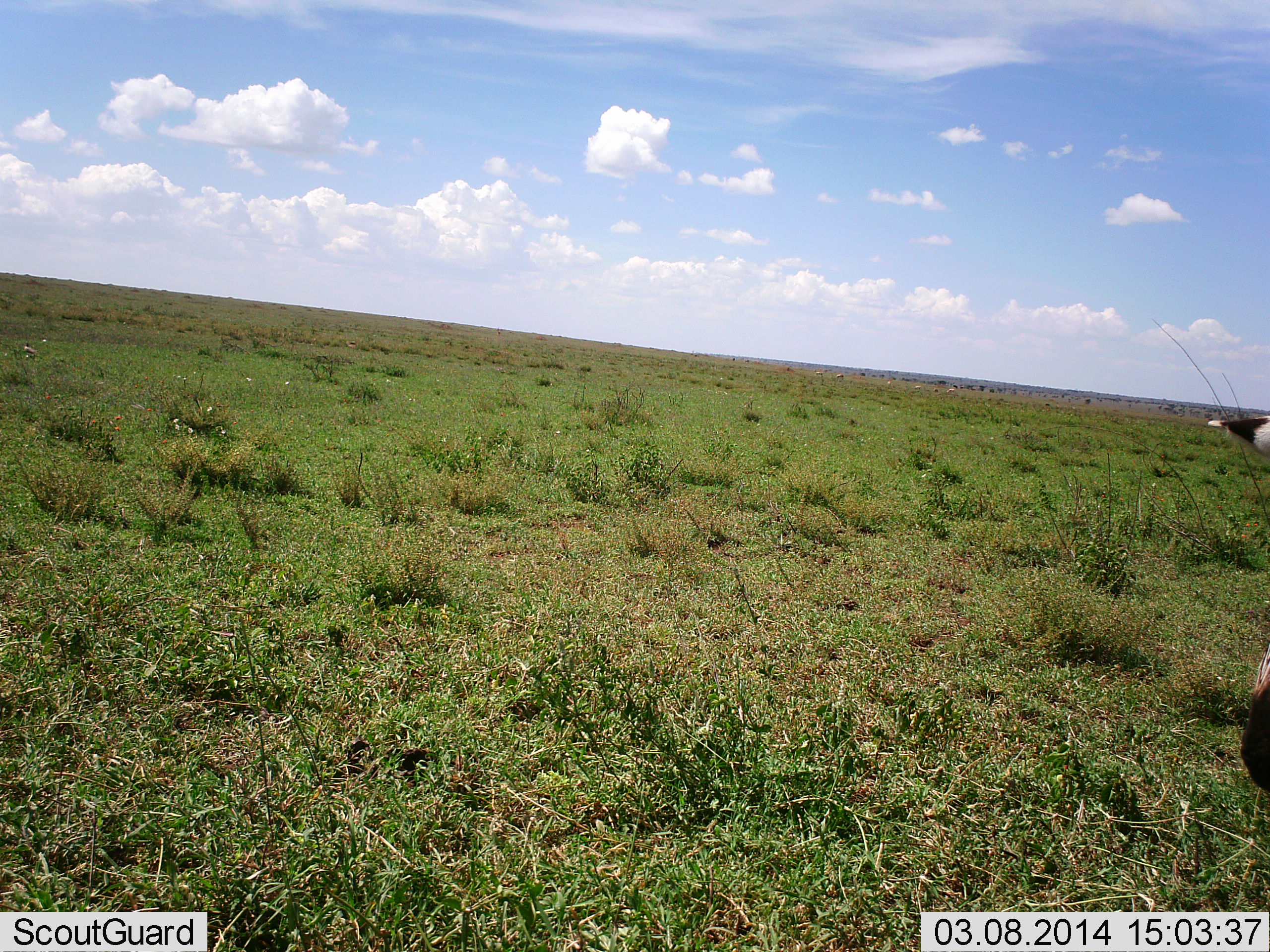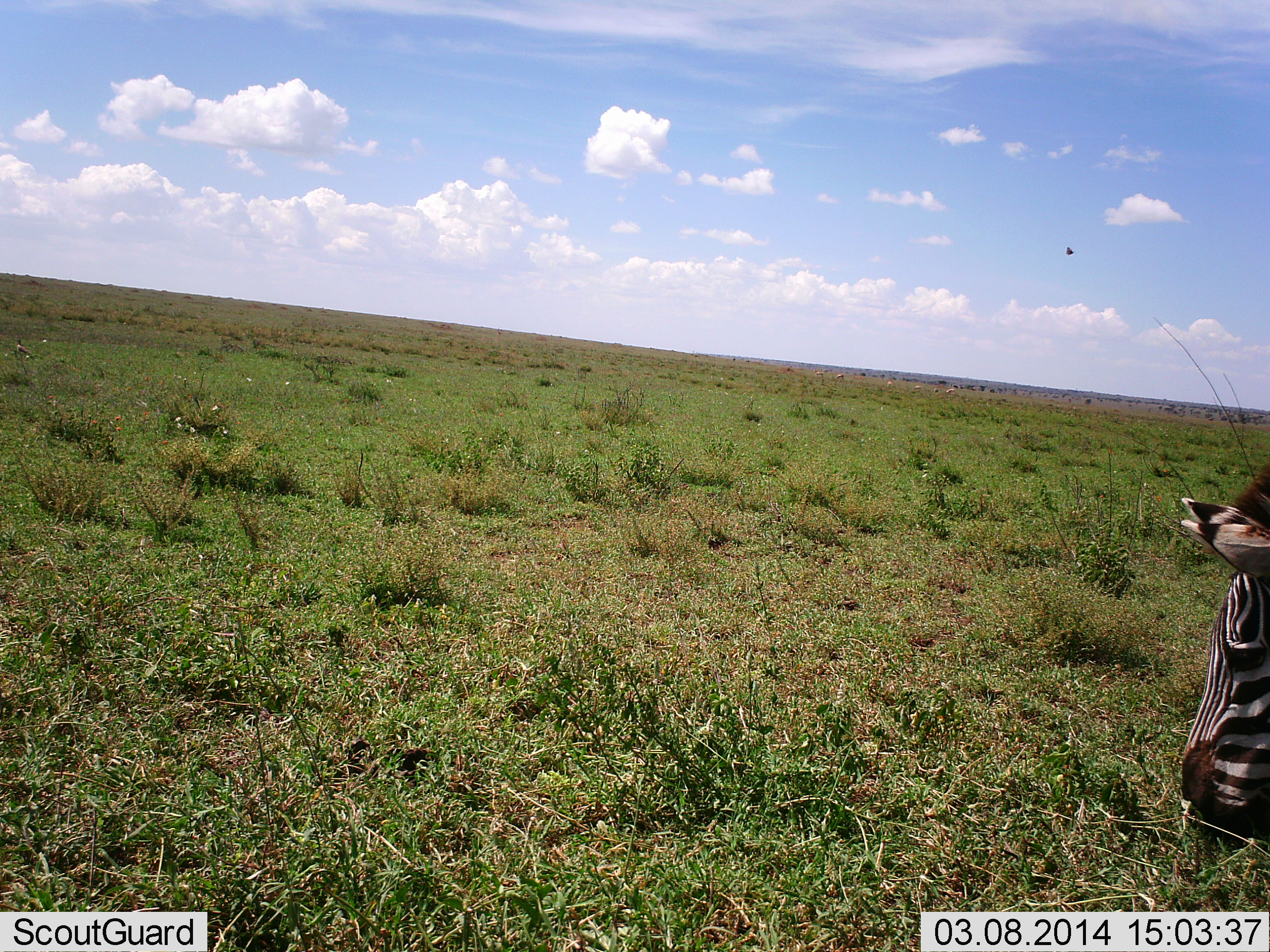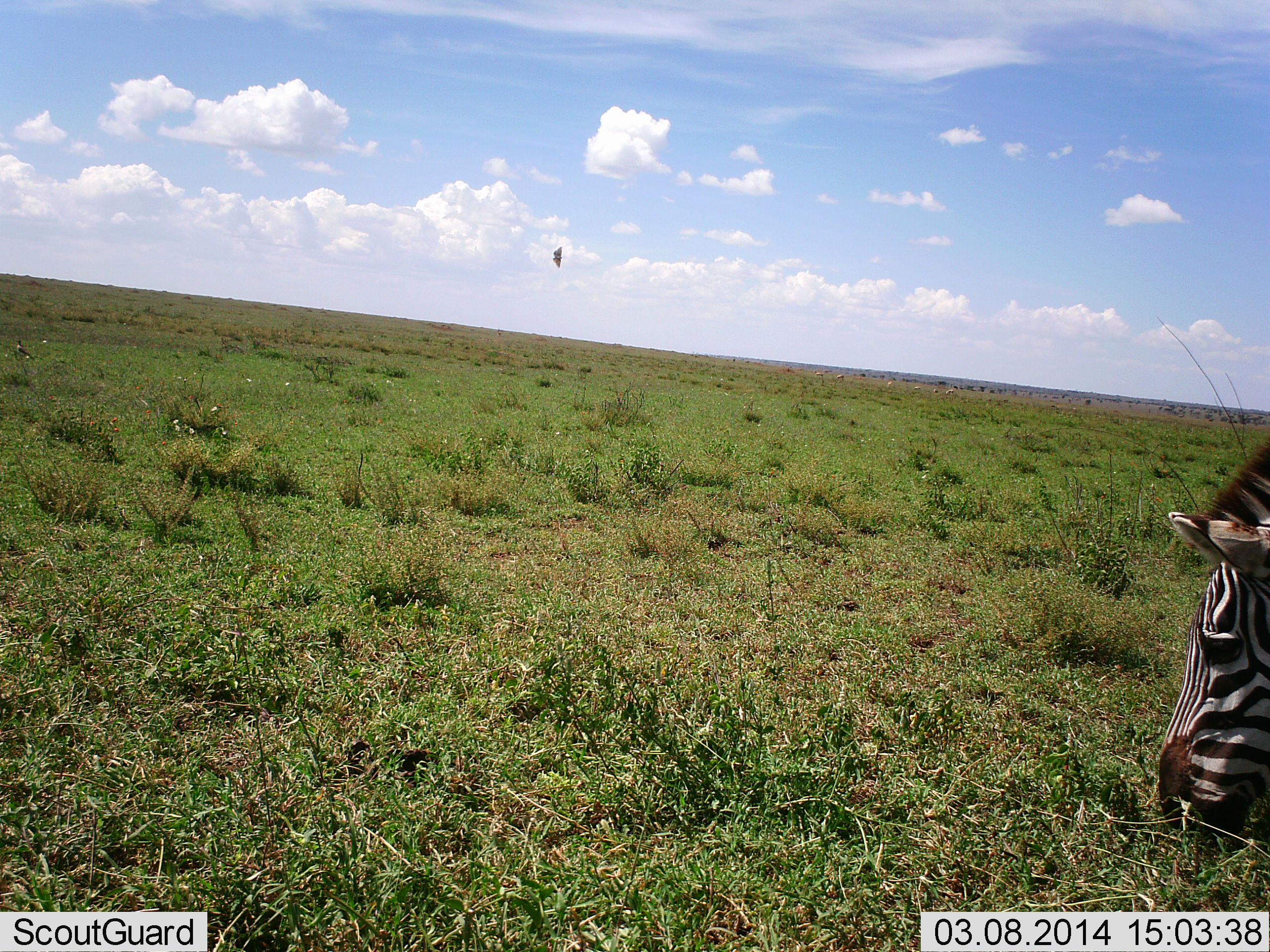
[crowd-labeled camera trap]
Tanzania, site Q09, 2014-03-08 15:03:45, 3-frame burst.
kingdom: Animalia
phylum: Chordata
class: Mammalia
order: Perissodactyla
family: Equidae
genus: Equus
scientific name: Equus quagga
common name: plains zebra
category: zebra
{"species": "zebra (plains zebra) (Equus quagga)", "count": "1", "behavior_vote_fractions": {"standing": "33%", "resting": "0%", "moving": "0%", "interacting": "0%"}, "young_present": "0%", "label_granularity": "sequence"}